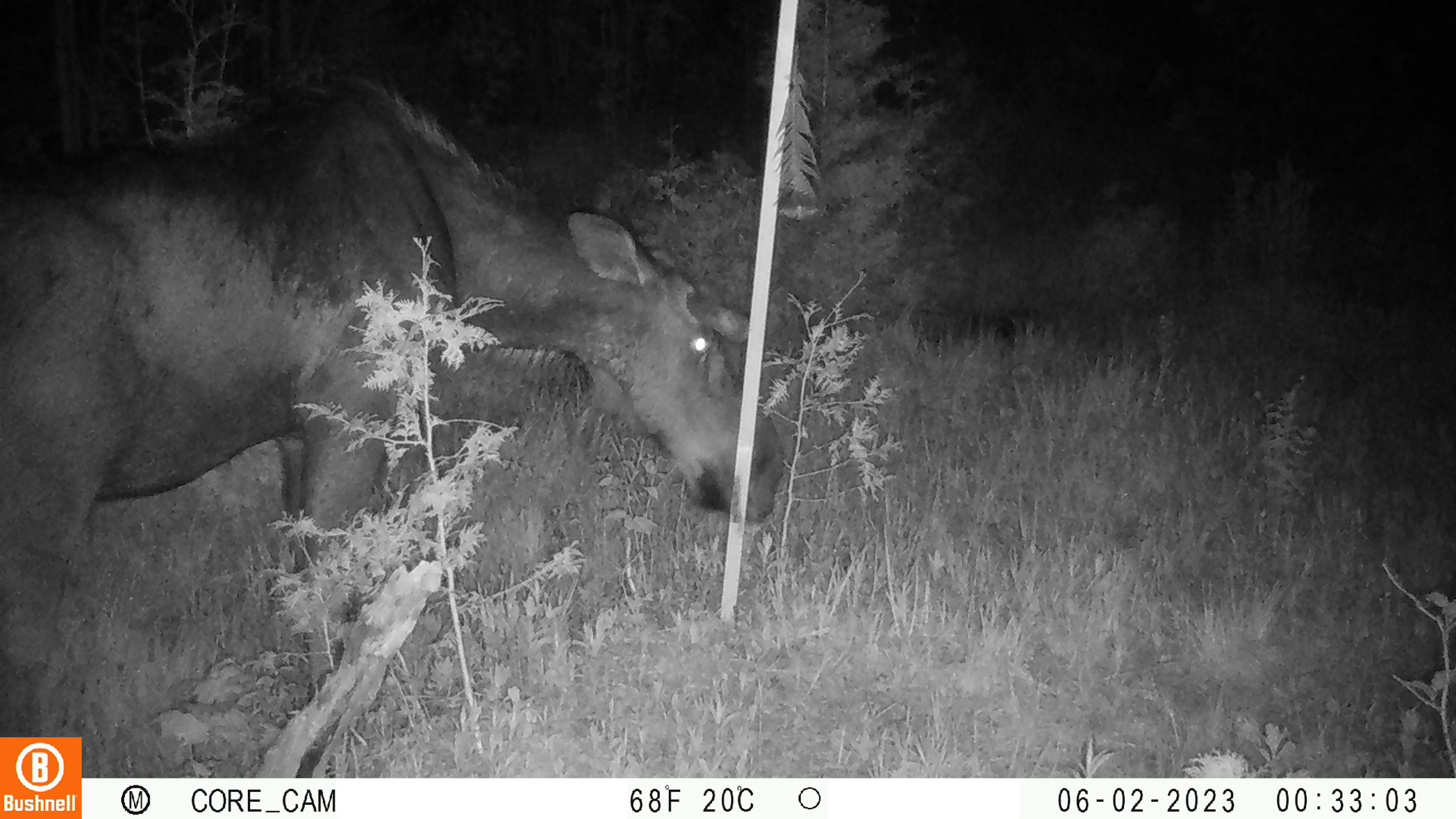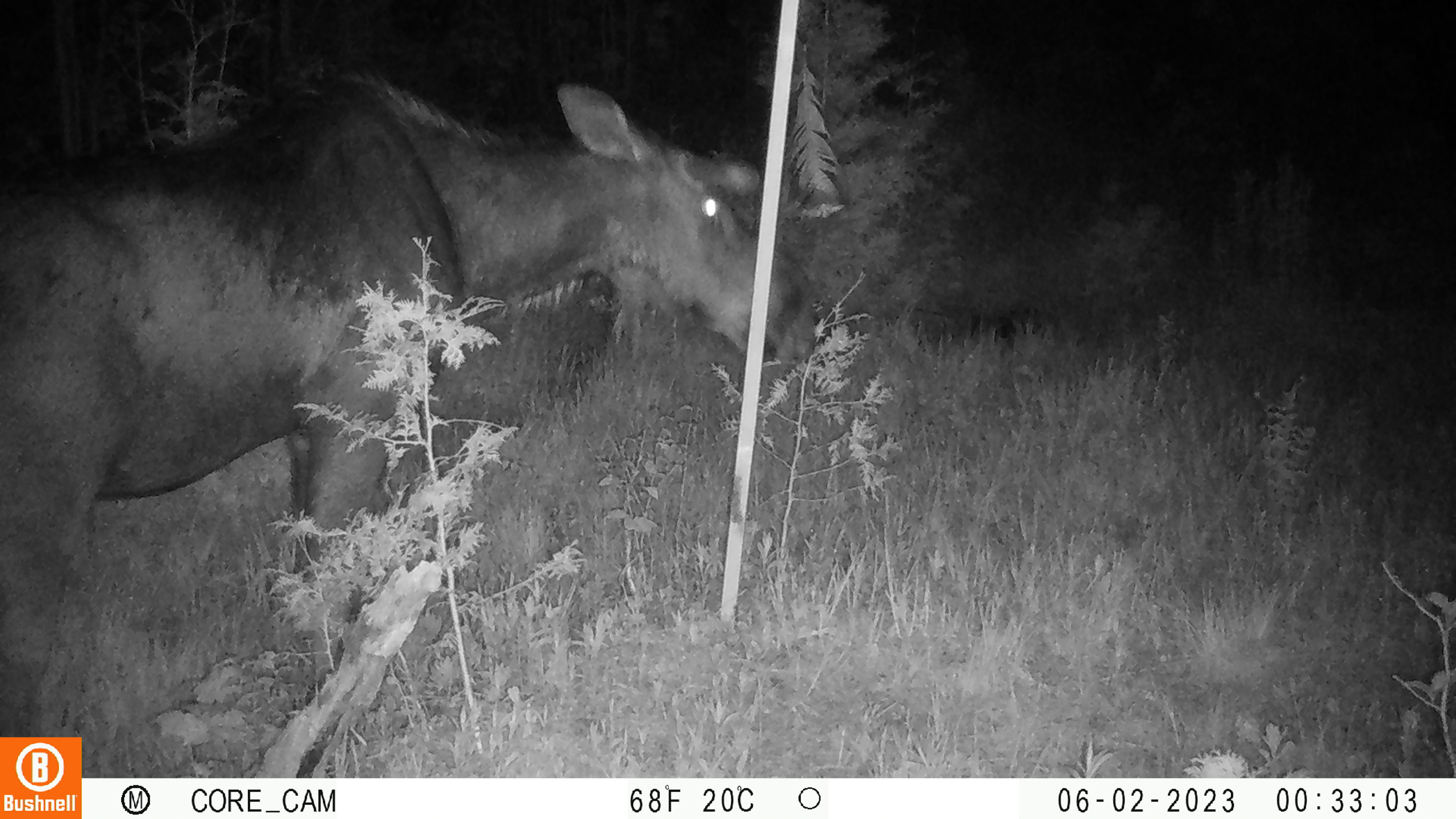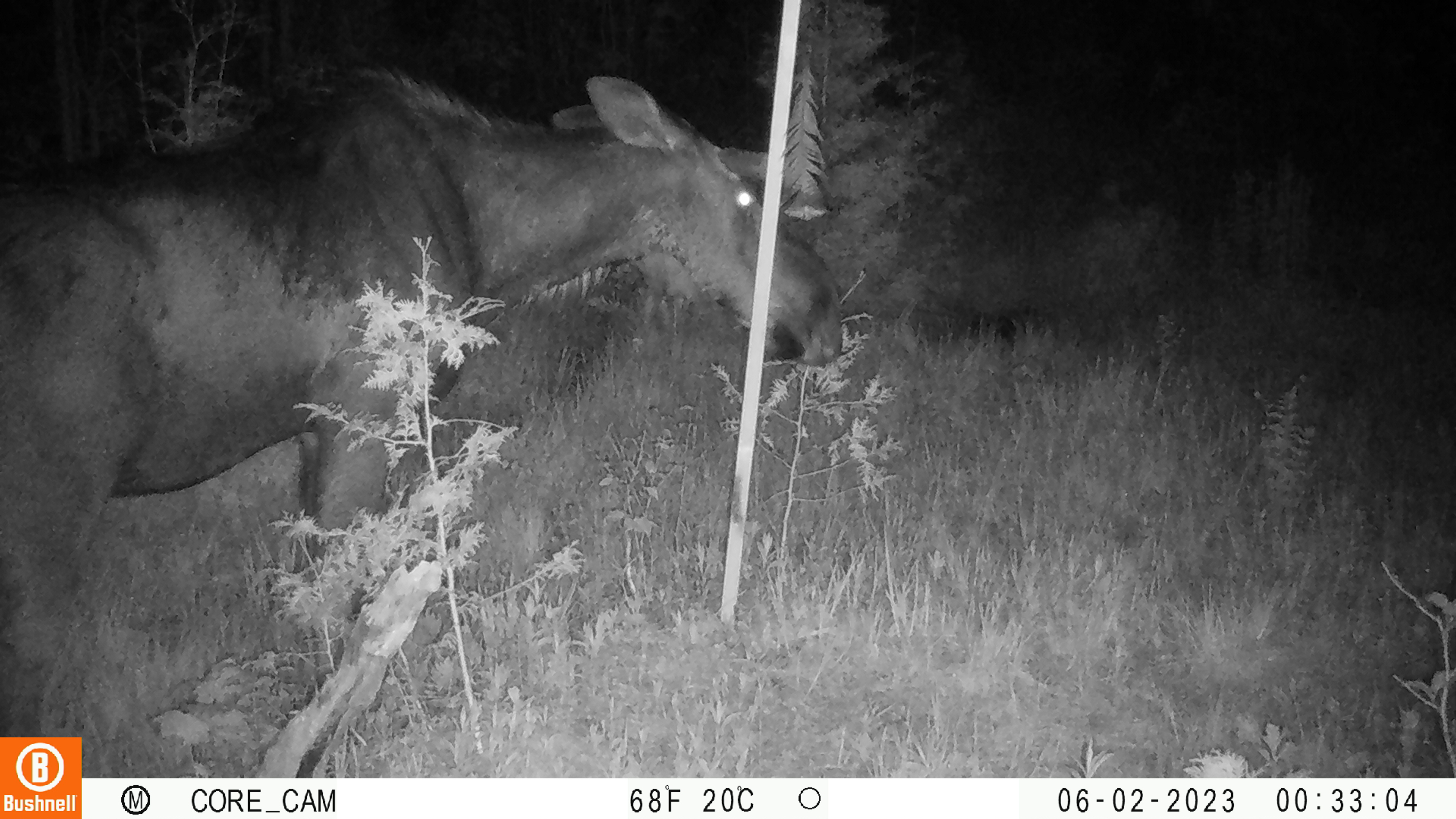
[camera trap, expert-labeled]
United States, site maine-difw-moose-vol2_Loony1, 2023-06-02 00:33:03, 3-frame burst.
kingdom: Animalia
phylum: Chordata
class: Mammalia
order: Artiodactyla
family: Cervidae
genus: Alces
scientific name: Alces alces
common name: moose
Moose (Alces alces).